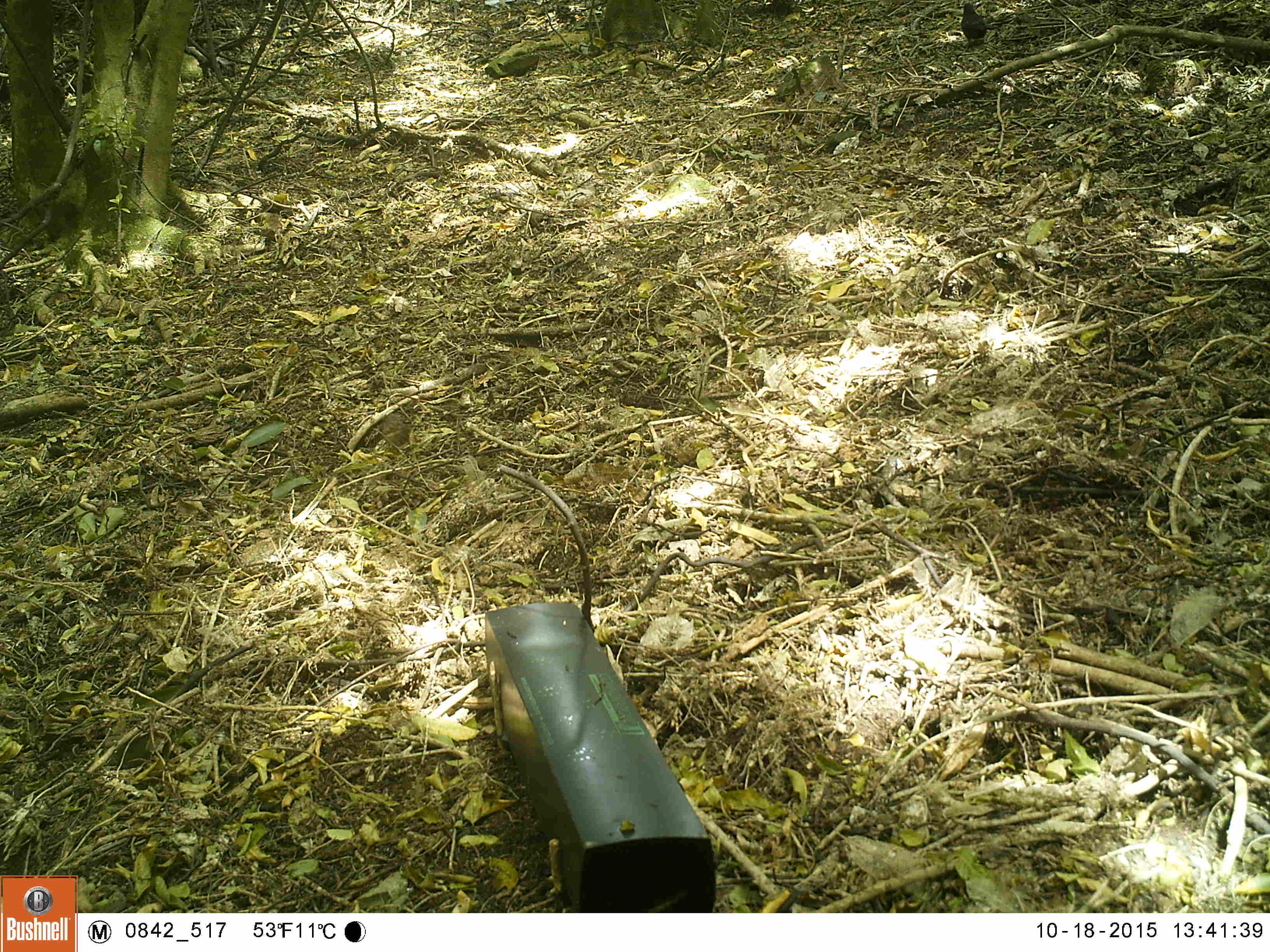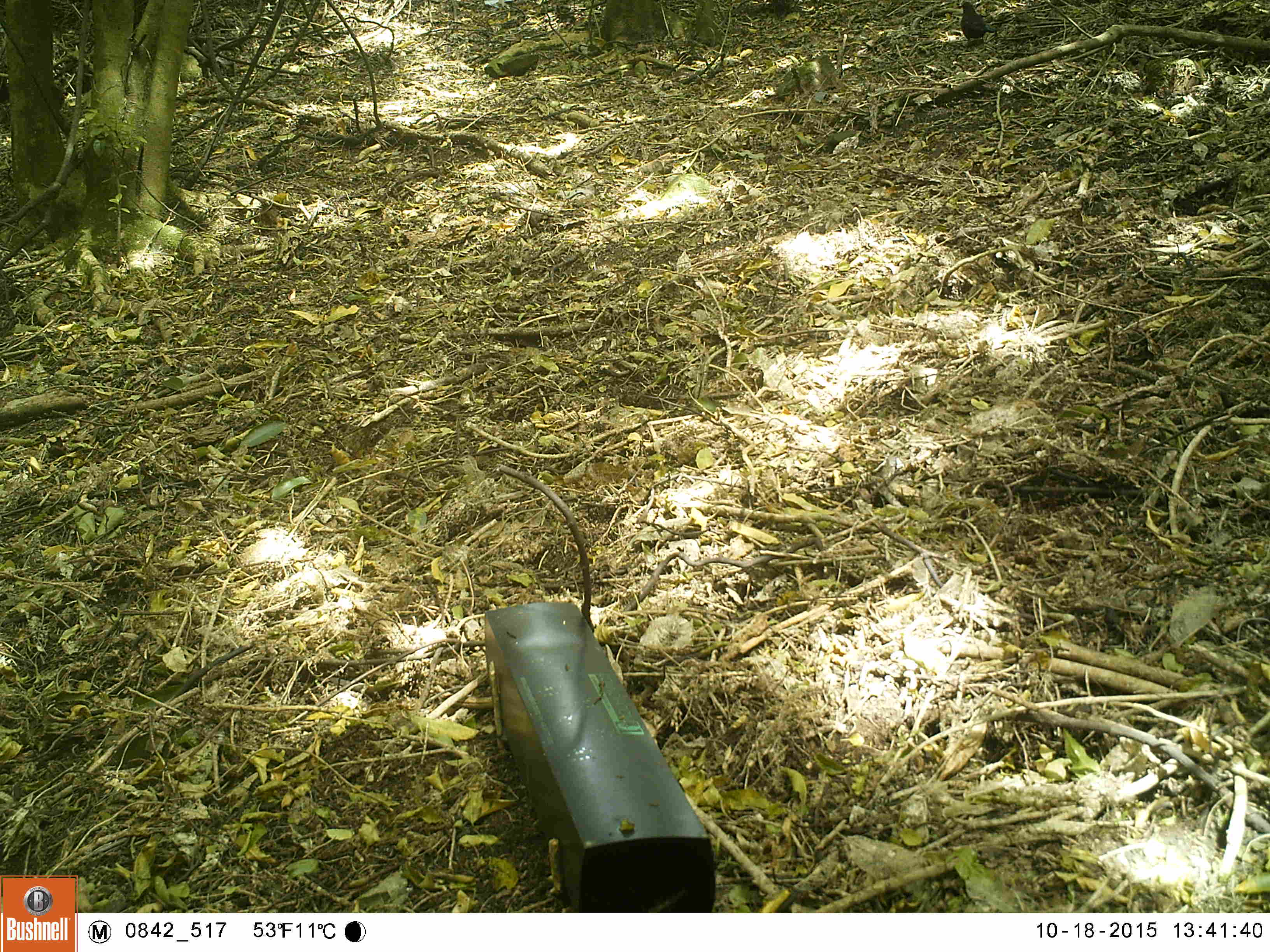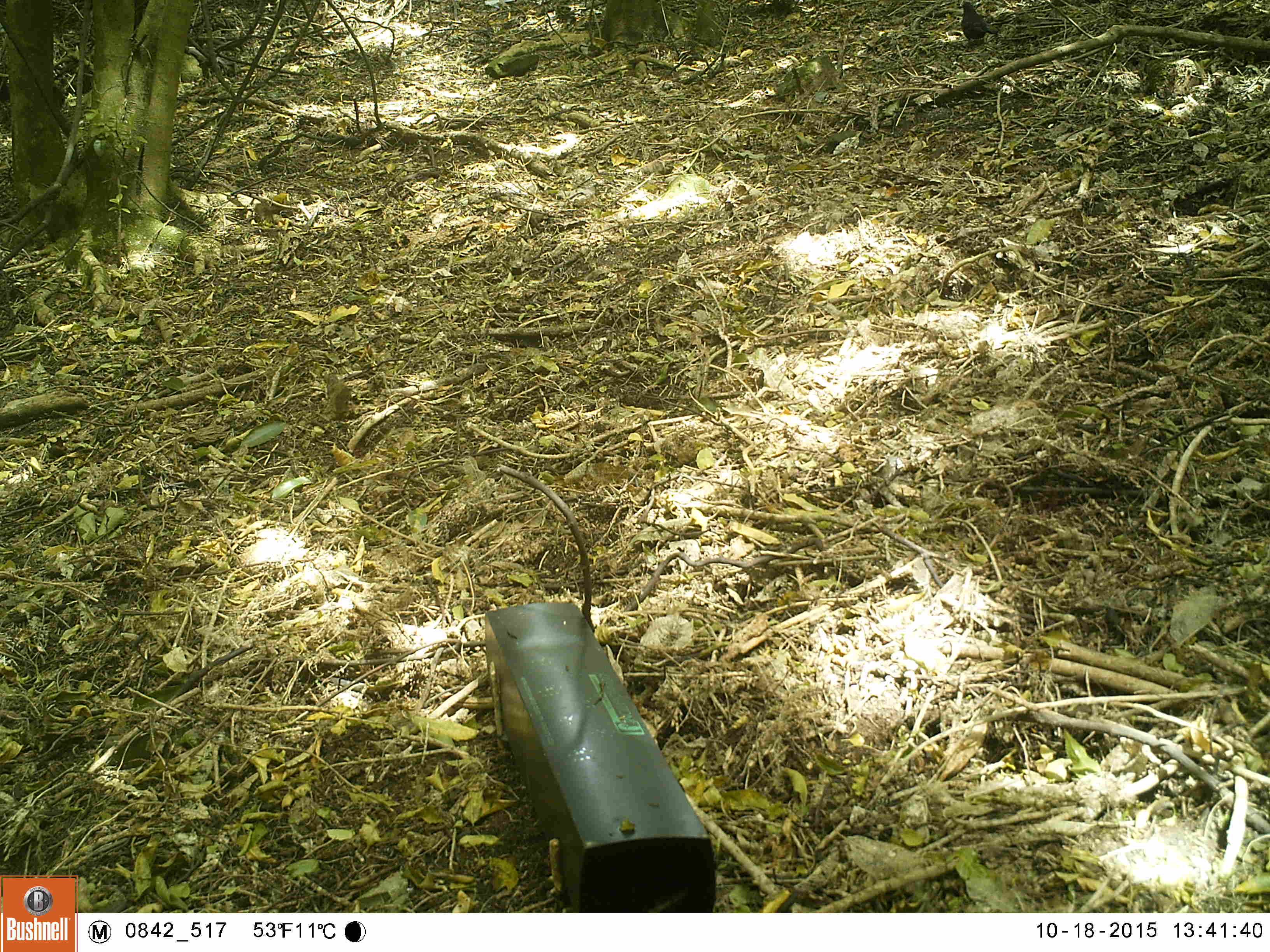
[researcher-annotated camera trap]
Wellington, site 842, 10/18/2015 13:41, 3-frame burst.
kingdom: Animalia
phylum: Chordata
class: Aves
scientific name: Aves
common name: bird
Bird (Aves).